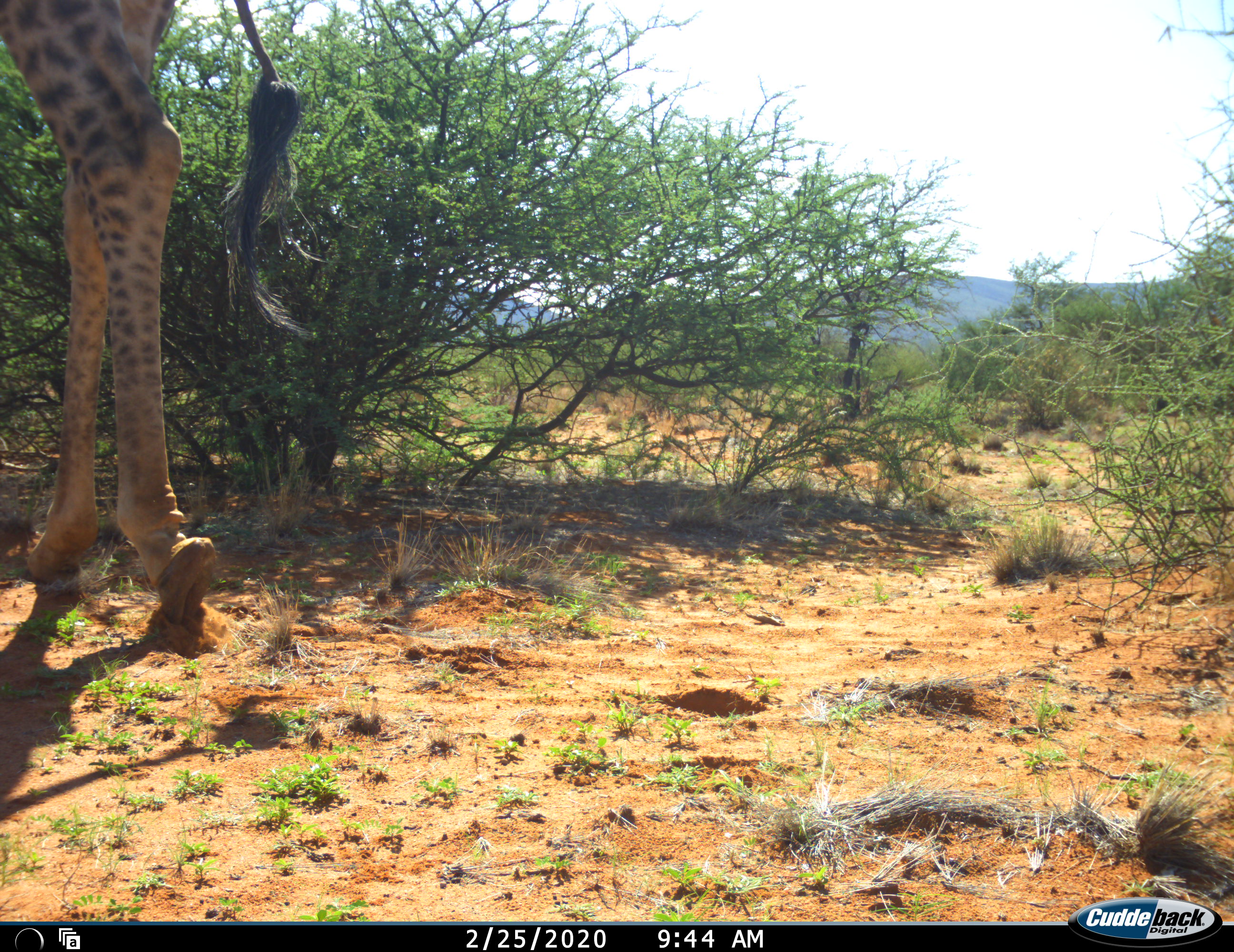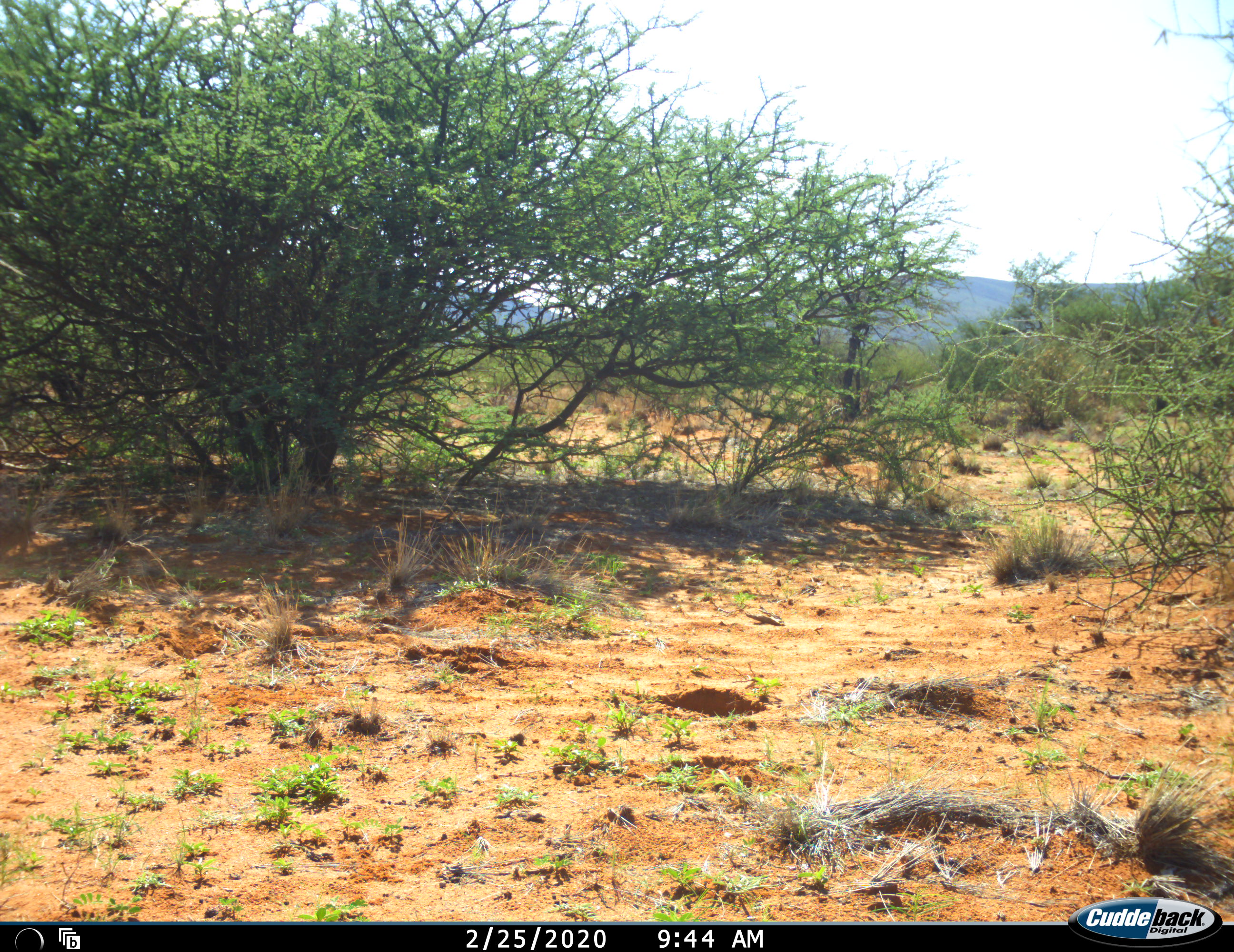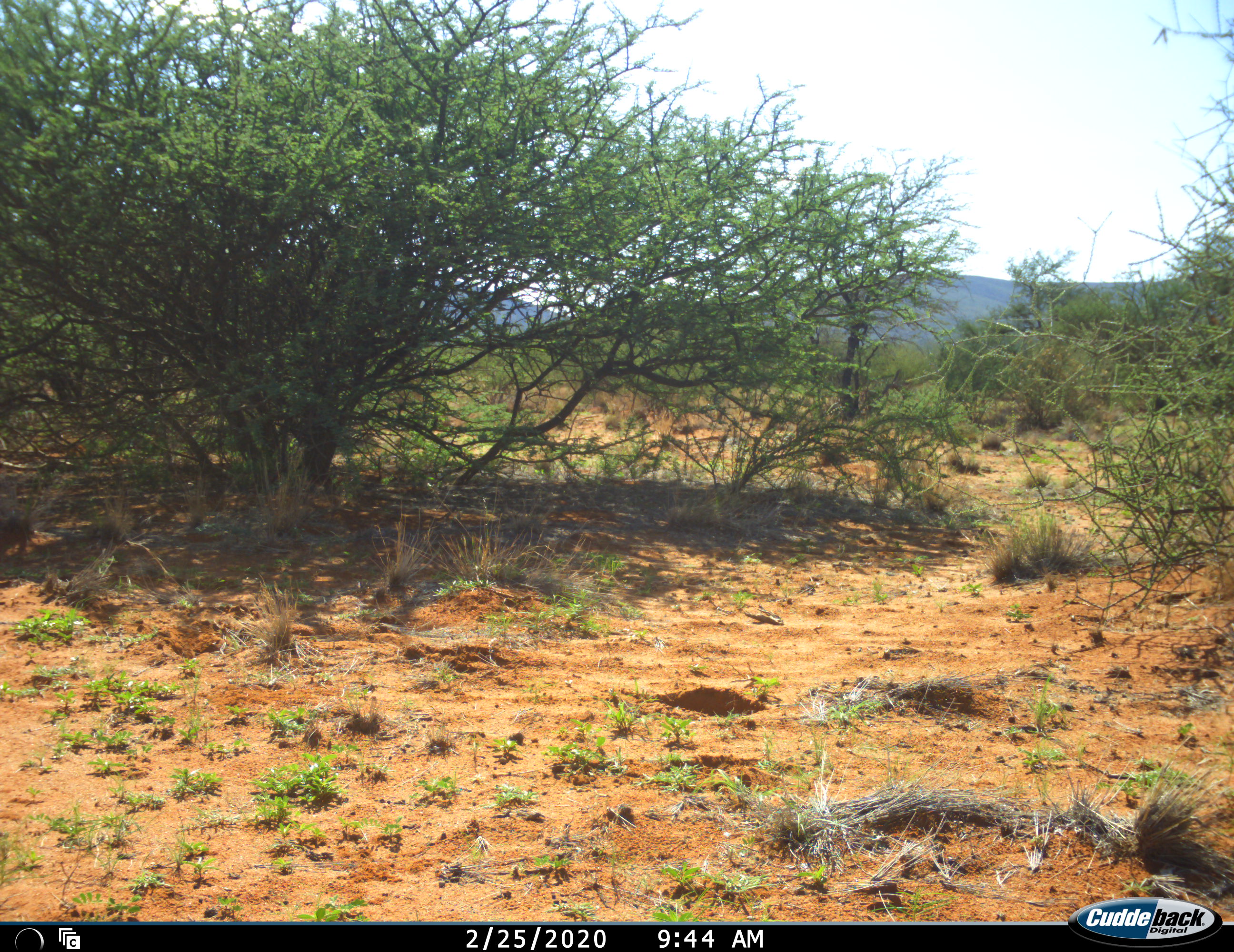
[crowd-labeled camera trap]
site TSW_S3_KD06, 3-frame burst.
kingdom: Animalia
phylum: Chordata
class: Mammalia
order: Artiodactyla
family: Giraffidae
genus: Giraffa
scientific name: Giraffa camelopardalis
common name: giraffe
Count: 1.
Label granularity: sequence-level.